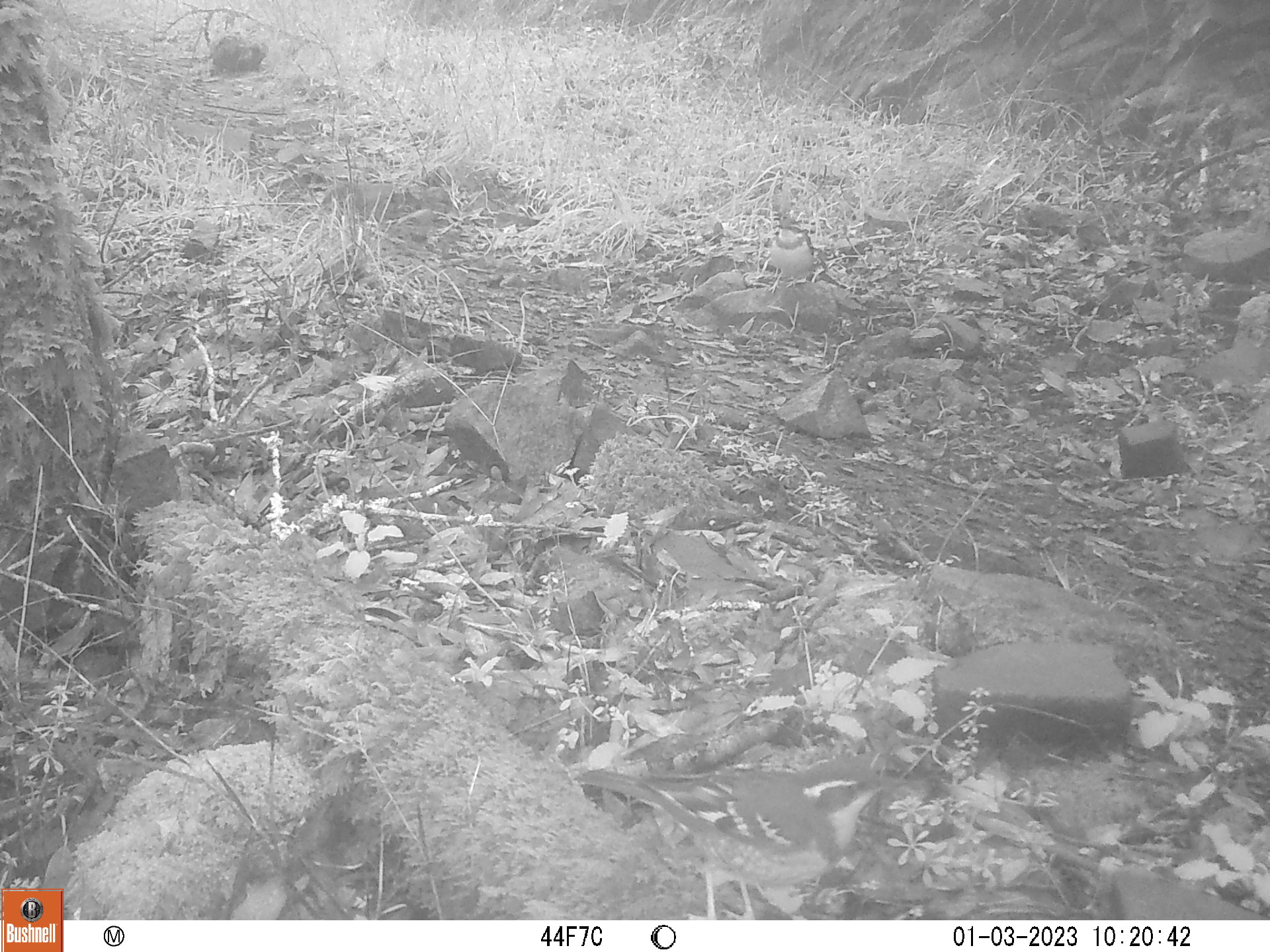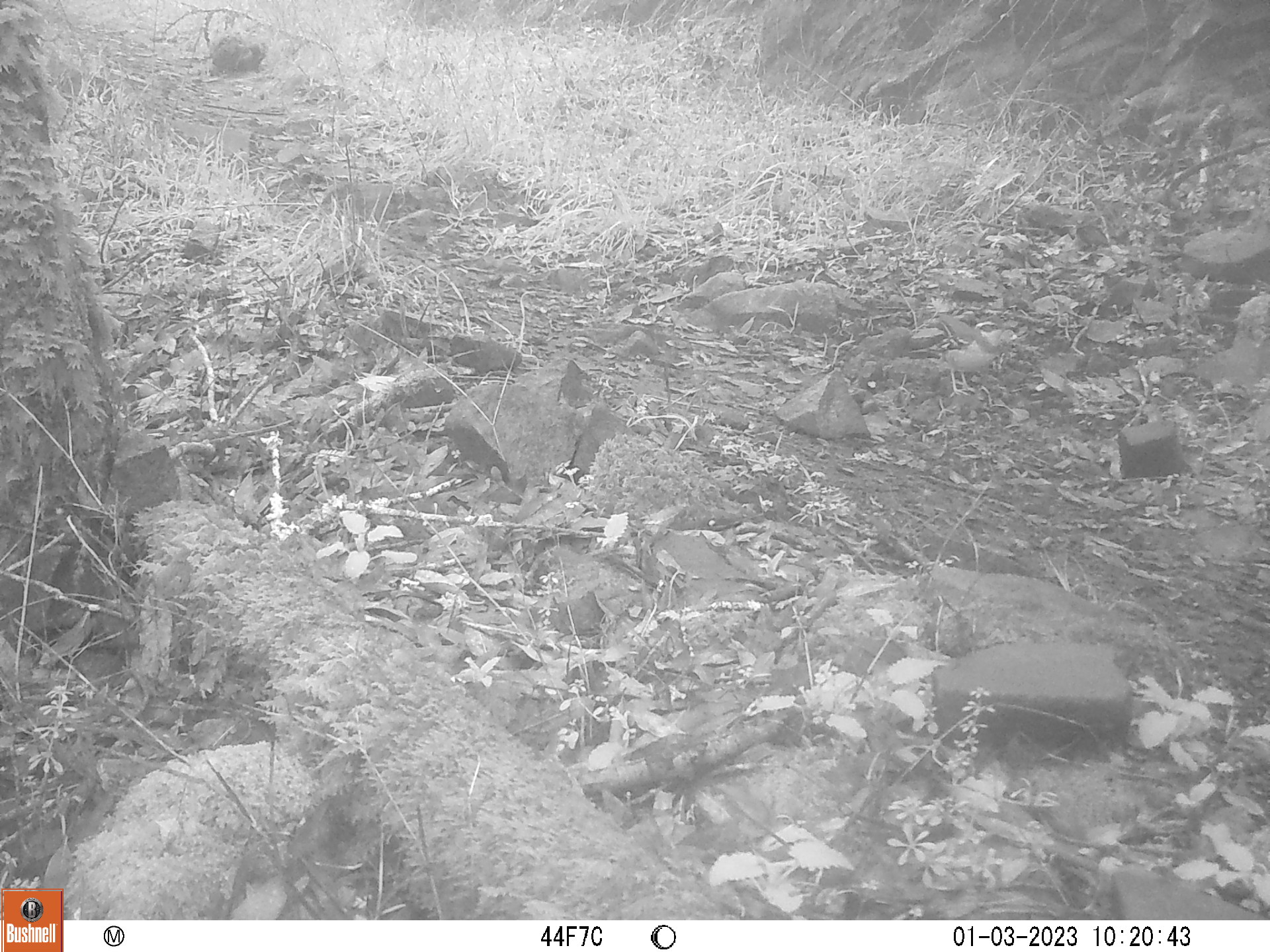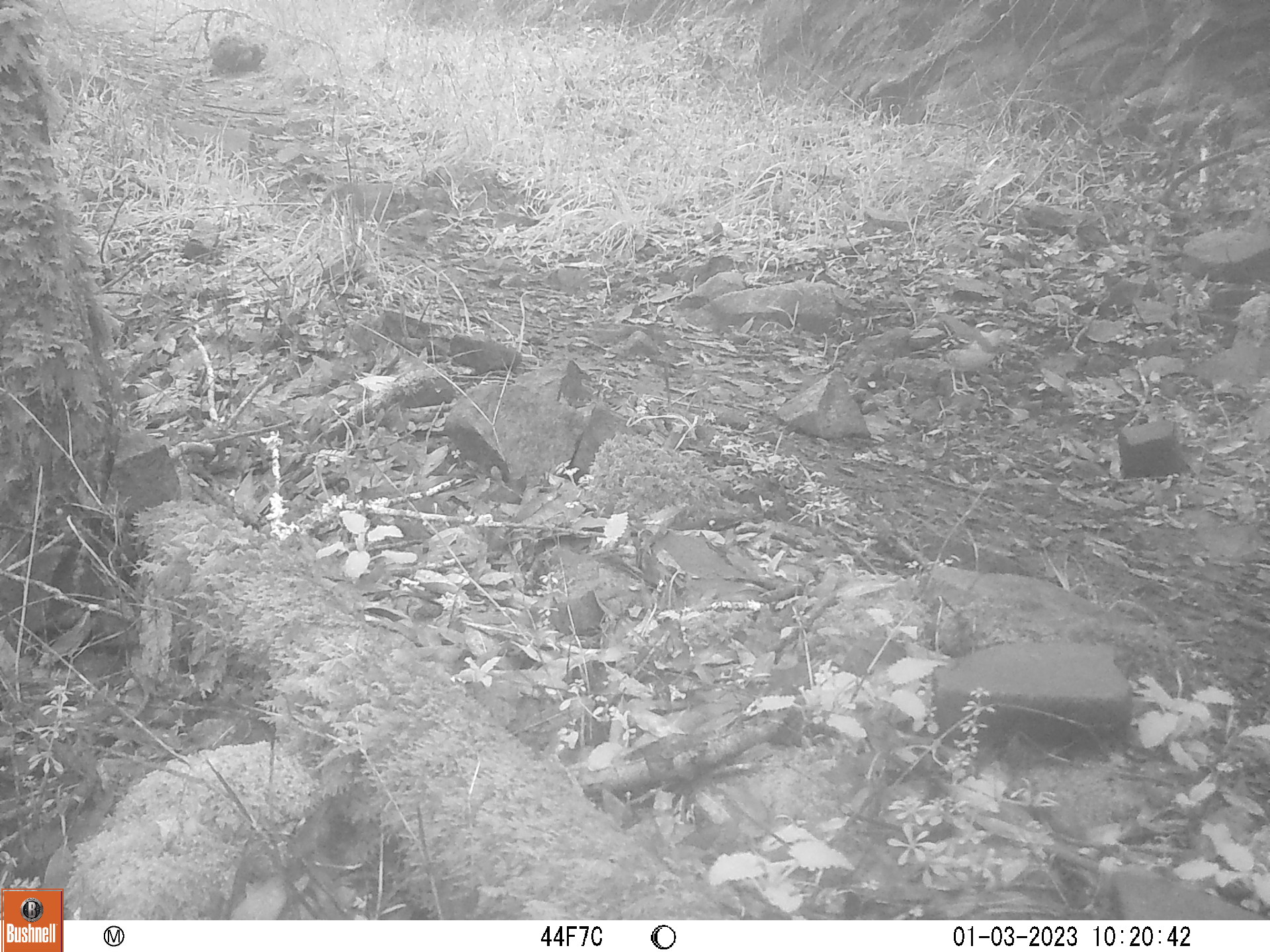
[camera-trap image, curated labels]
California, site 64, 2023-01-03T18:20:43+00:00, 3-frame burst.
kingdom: Animalia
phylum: Chordata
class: Aves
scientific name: Aves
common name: bird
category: unknown bird